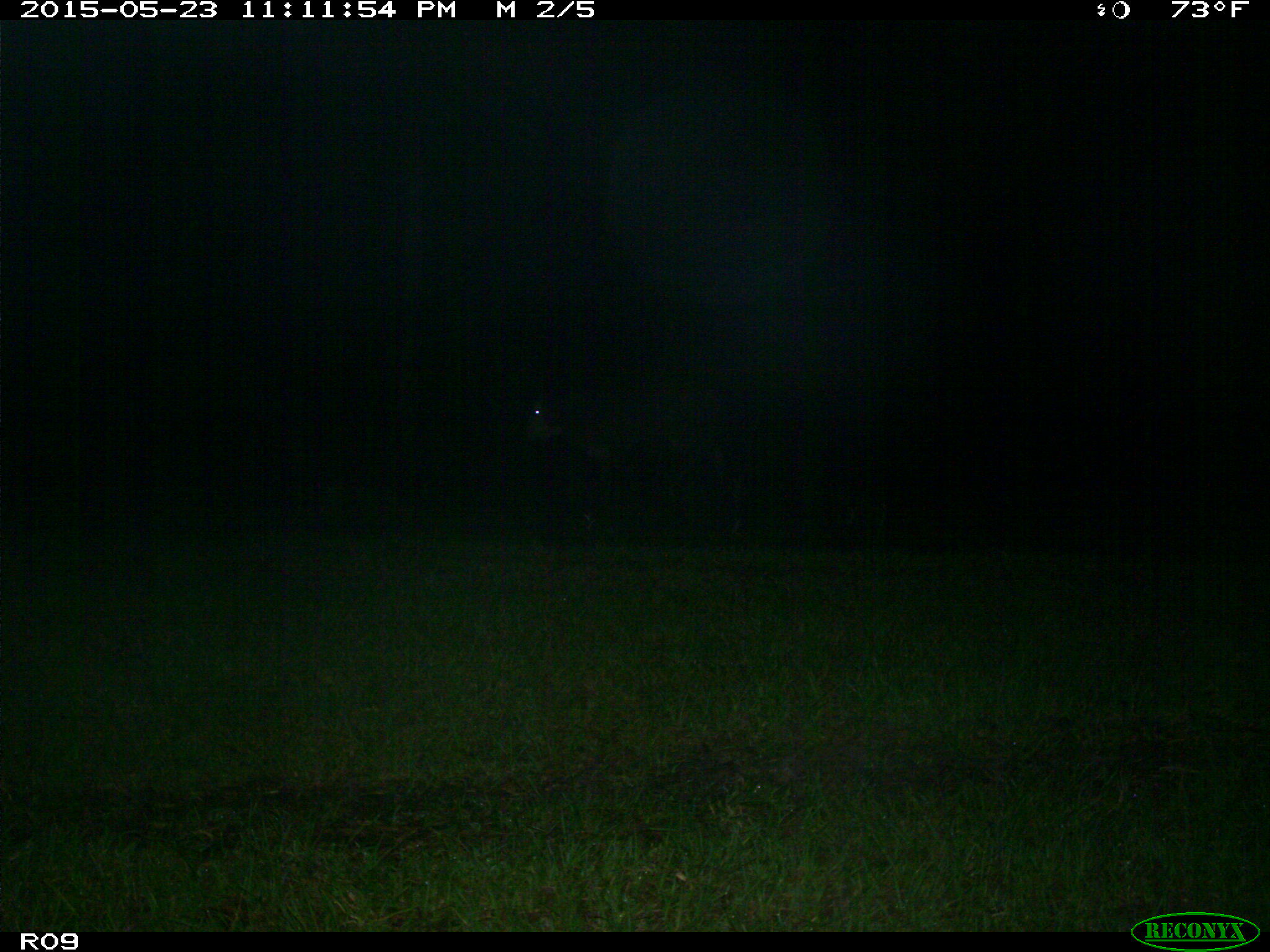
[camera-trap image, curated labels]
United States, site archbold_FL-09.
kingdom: Animalia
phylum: Chordata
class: Mammalia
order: Artiodactyla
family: Bovidae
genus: Bos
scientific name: Bos taurus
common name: domestic cow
Bos taurus (domestic cow).